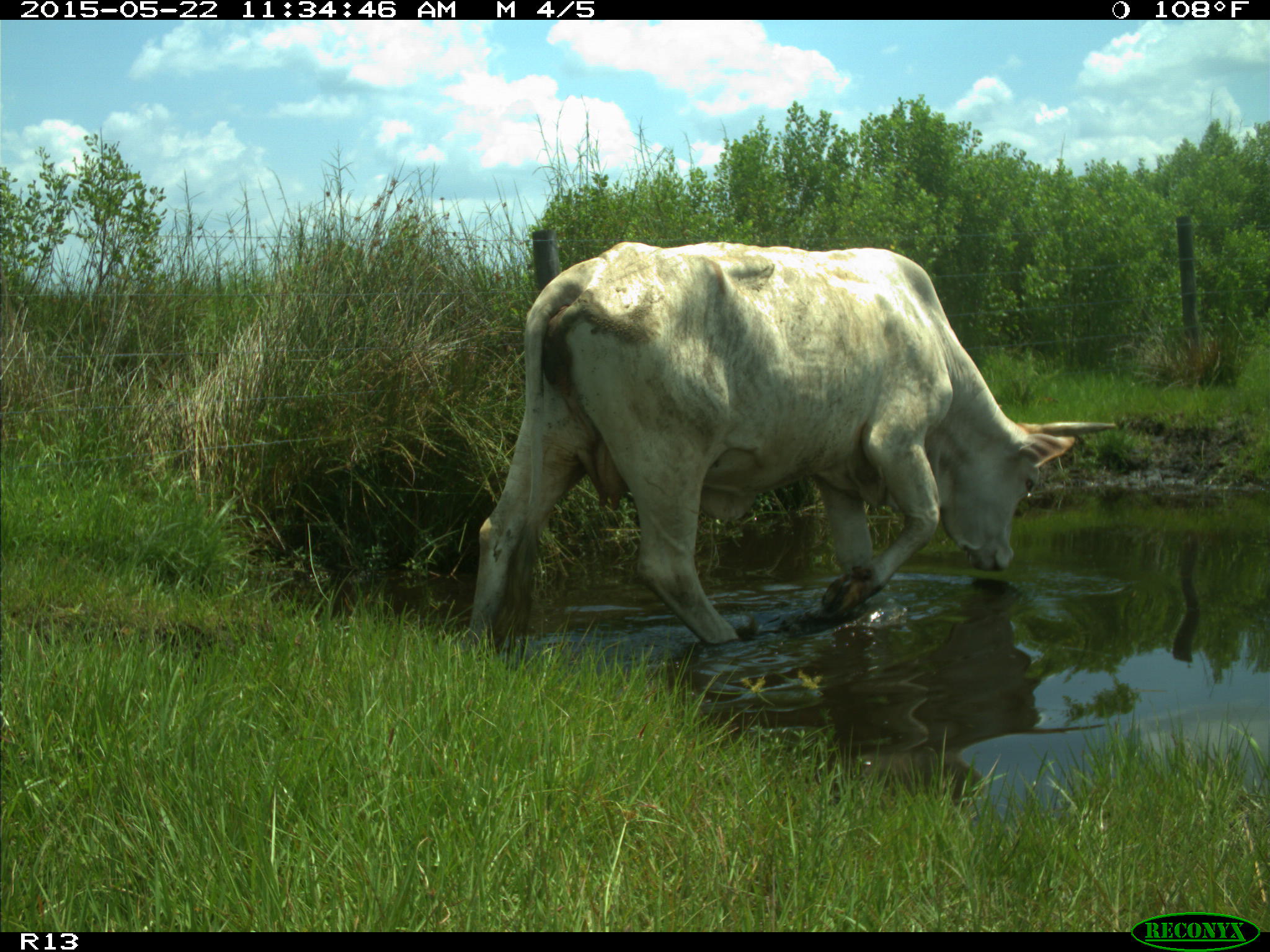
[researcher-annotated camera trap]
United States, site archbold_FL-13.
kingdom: Animalia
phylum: Chordata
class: Mammalia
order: Artiodactyla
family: Bovidae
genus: Bos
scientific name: Bos taurus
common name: domestic cow